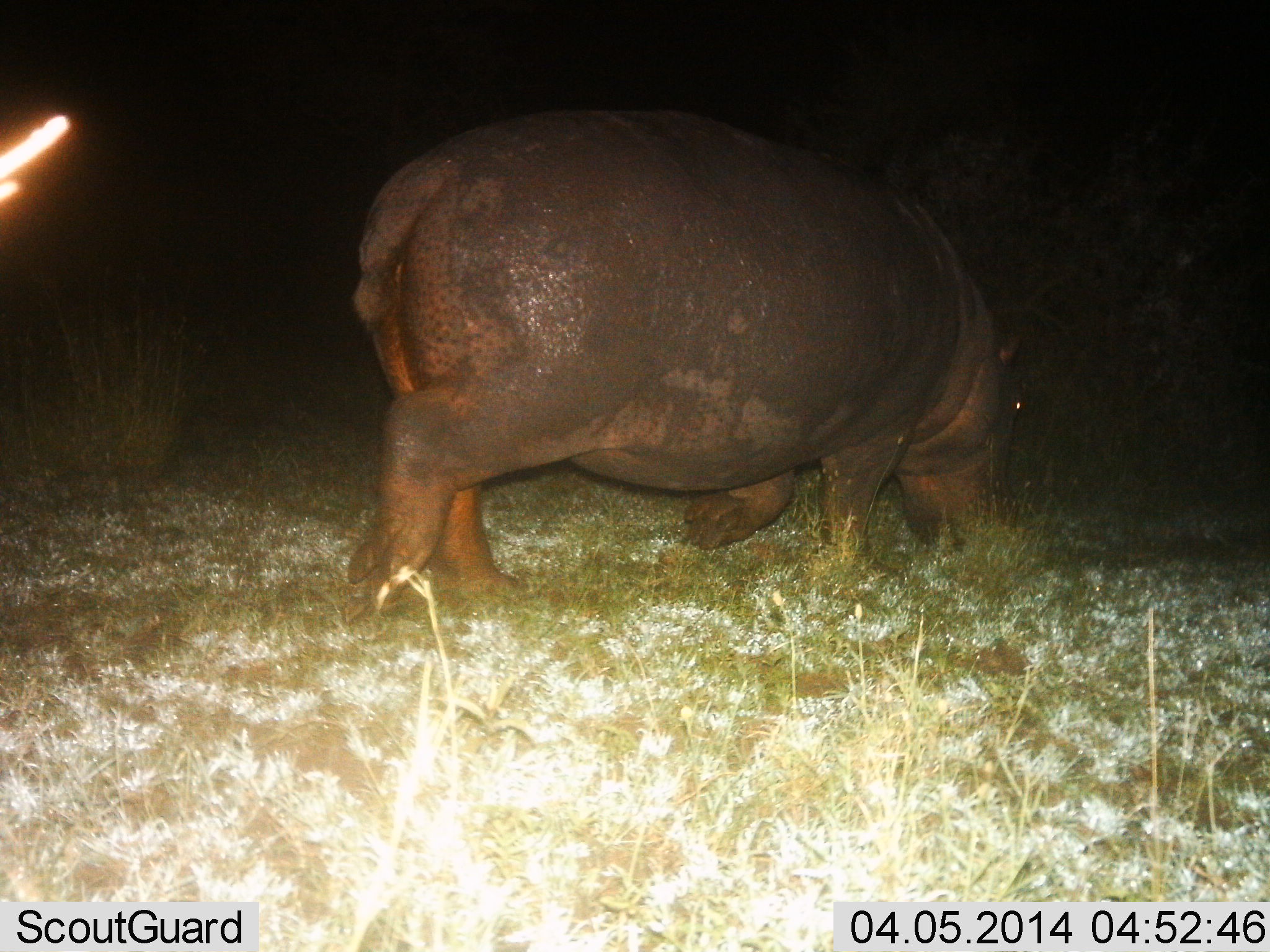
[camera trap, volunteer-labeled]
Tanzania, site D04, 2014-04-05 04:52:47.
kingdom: Animalia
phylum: Chordata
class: Mammalia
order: Artiodactyla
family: Hippopotamidae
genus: Hippopotamus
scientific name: Hippopotamus amphibius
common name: hippopotamus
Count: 1.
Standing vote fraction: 20%.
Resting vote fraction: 0%.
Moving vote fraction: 40%.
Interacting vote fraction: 0%.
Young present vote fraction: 0%.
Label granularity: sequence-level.